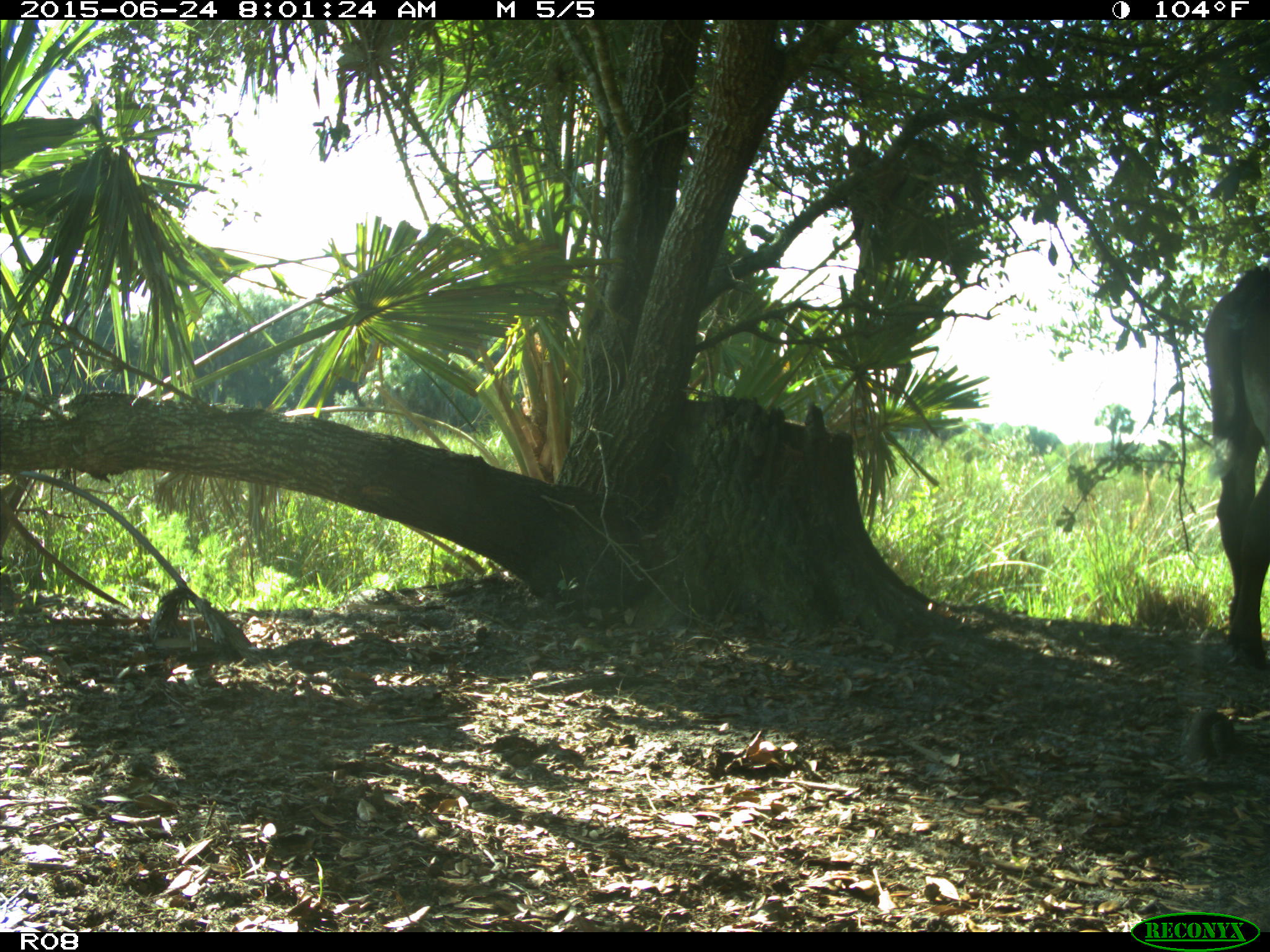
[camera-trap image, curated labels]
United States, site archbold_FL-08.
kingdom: Animalia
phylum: Chordata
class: Mammalia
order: Artiodactyla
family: Bovidae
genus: Bos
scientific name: Bos taurus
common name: domestic cow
Bos taurus (domestic cow).